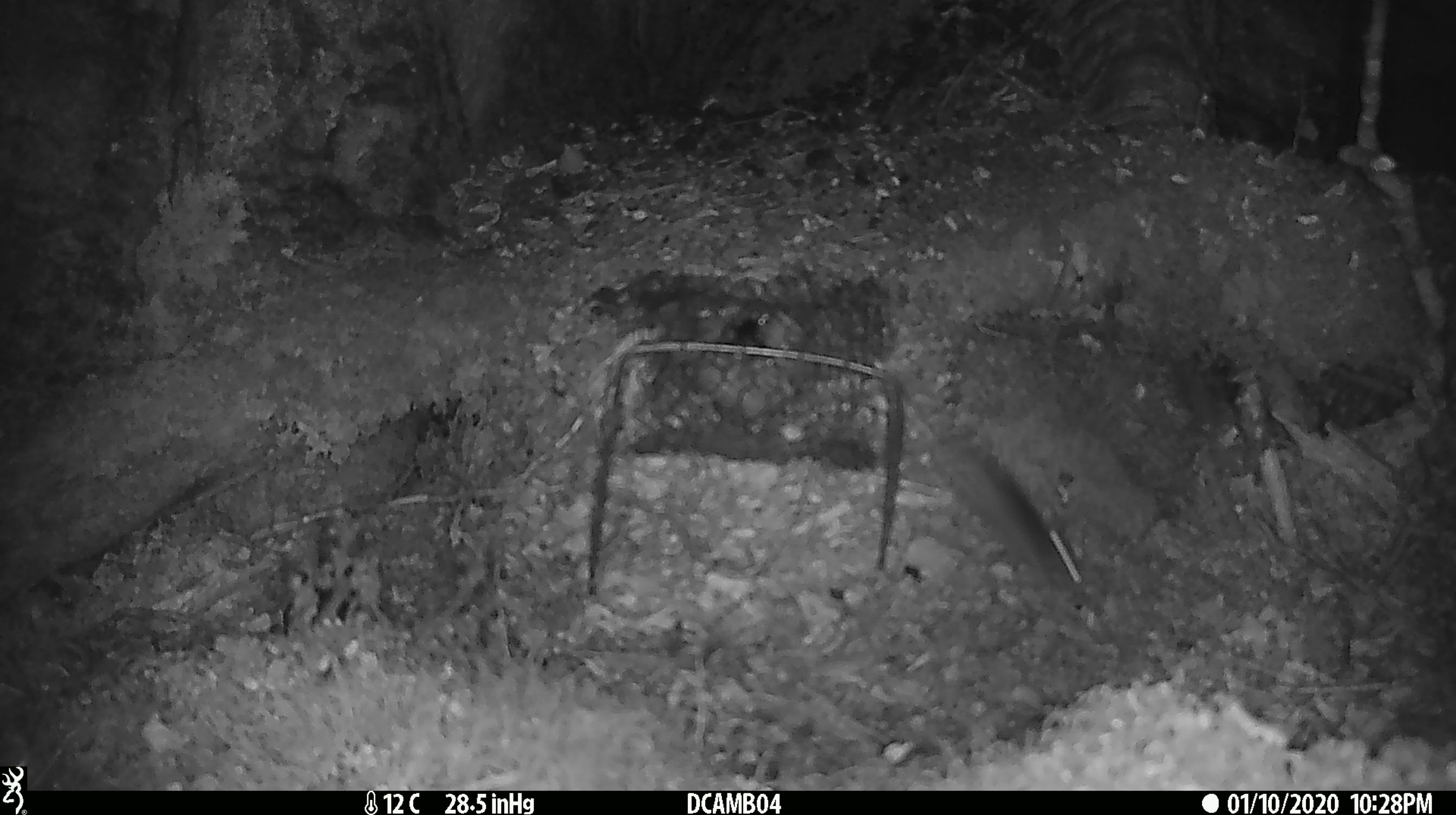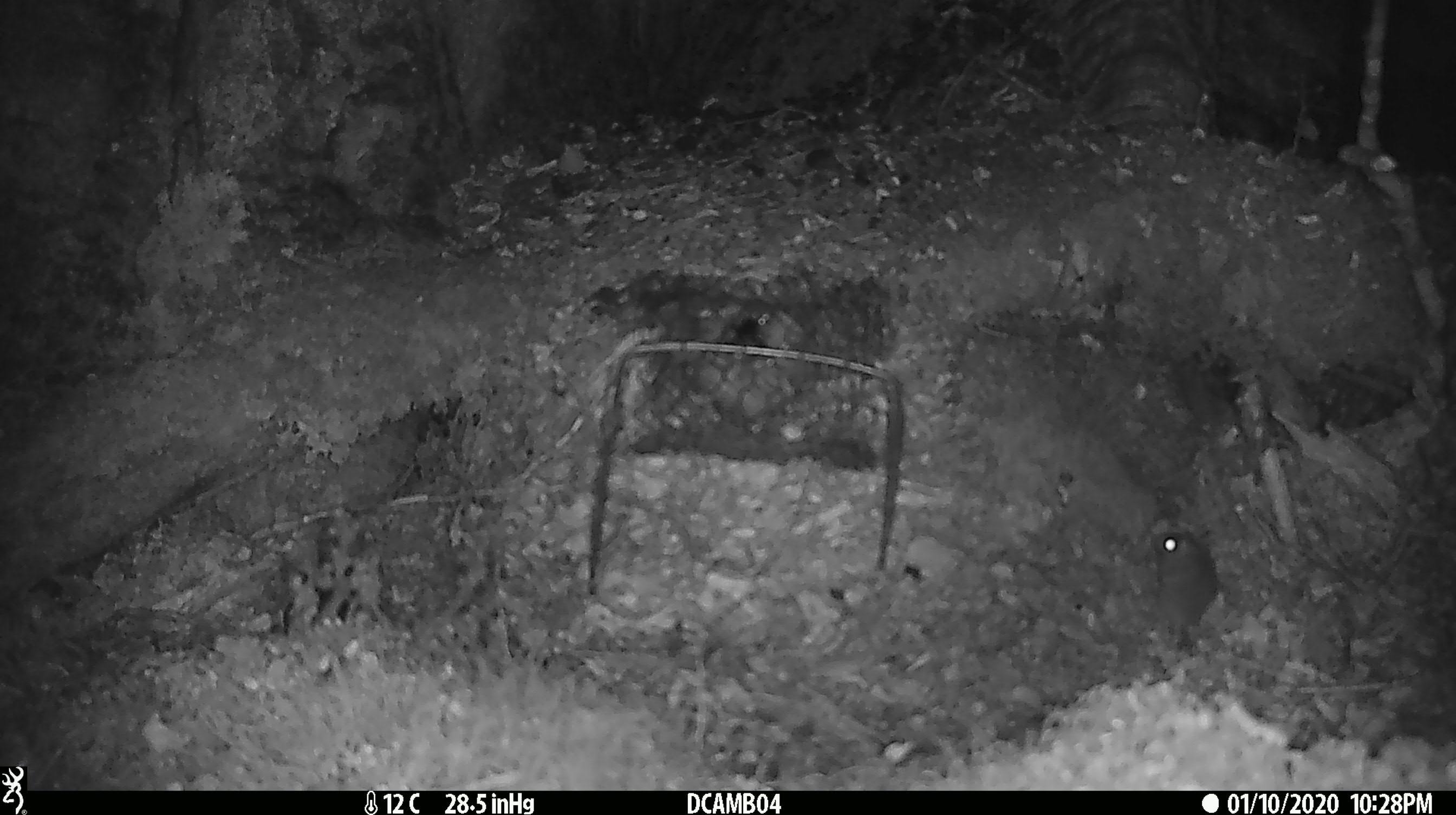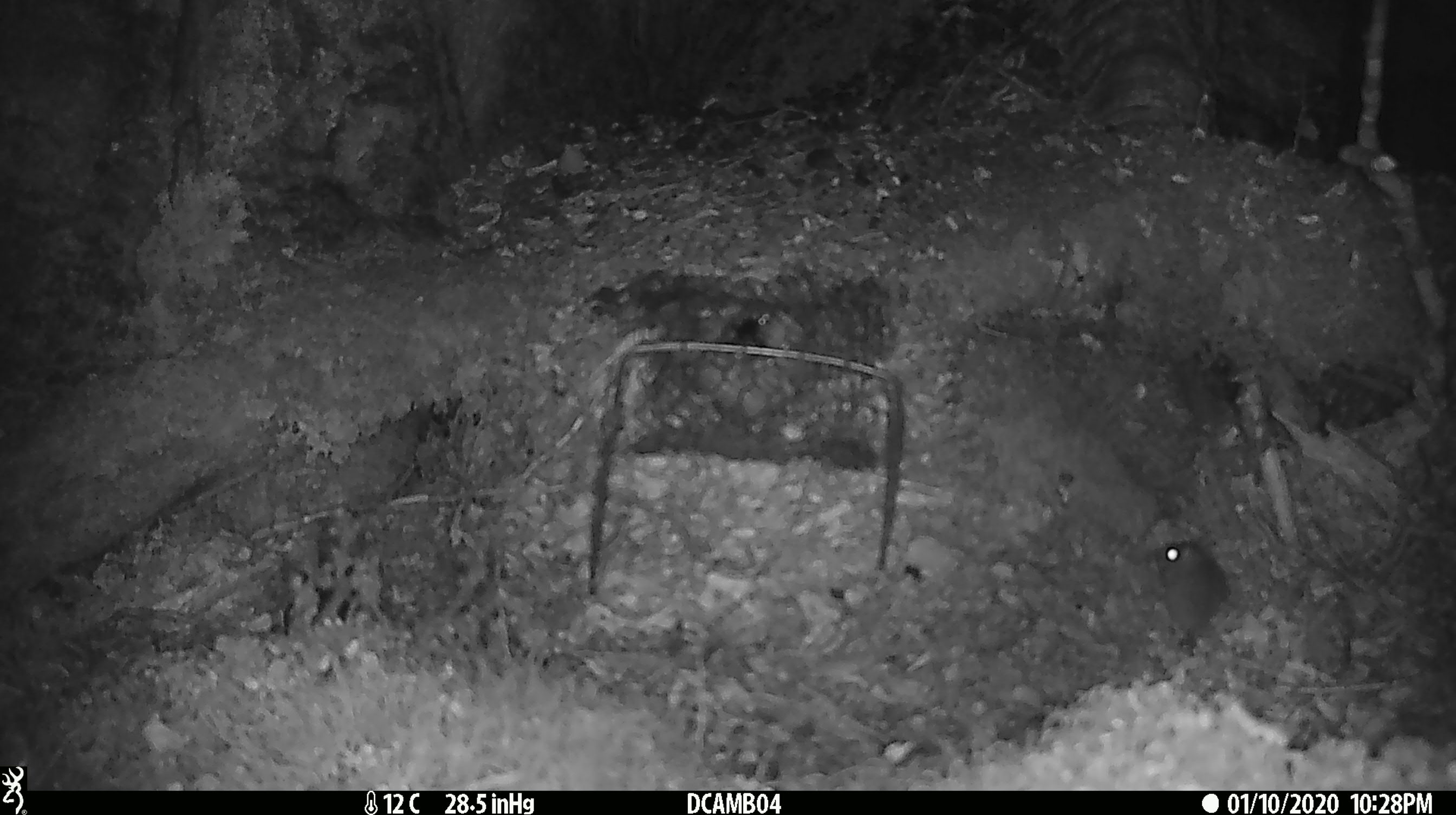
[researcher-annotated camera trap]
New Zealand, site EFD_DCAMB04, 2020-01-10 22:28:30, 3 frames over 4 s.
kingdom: Animalia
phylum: Chordata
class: Mammalia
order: Rodentia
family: Muridae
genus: Mus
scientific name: Mus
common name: mouse